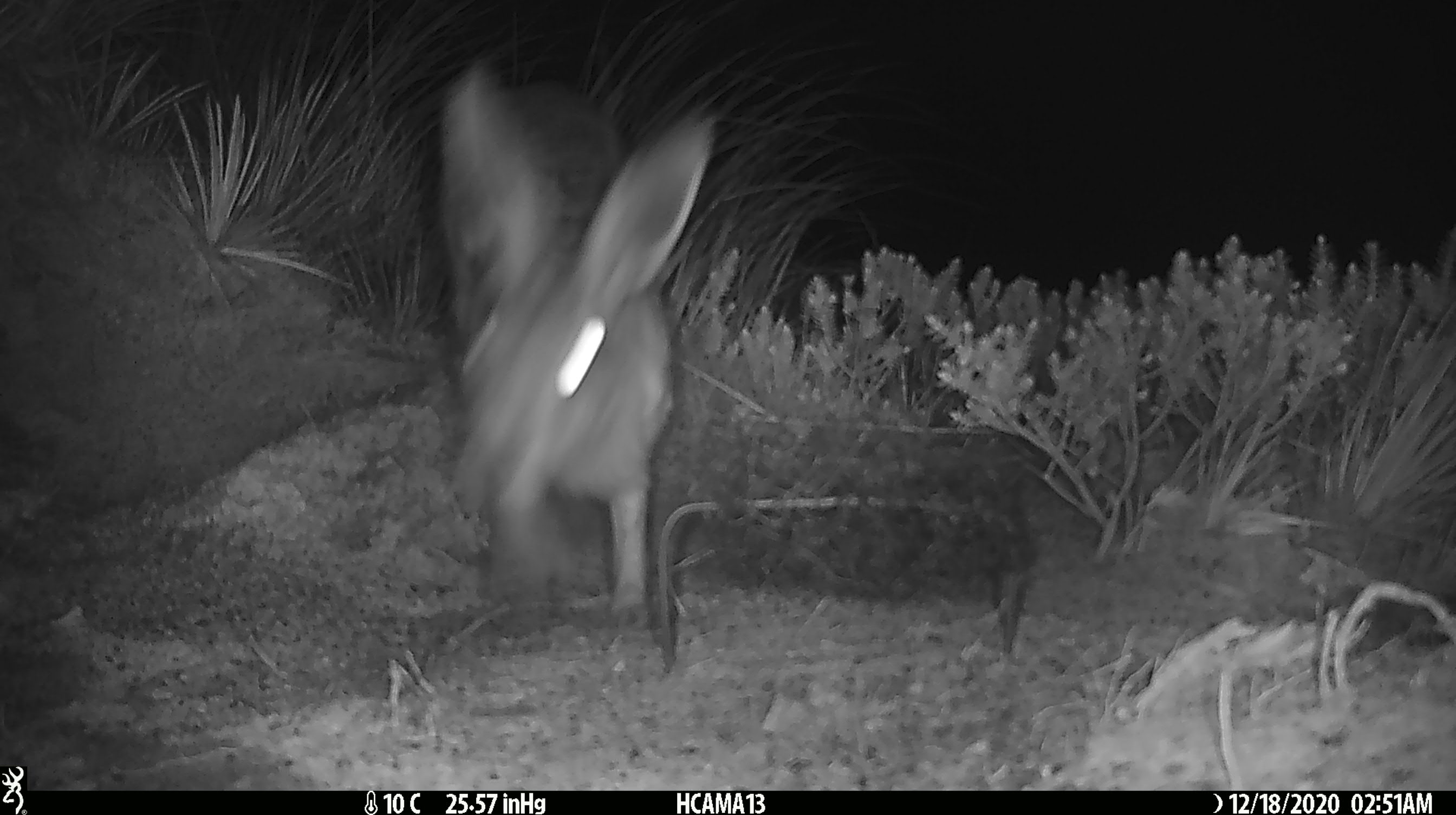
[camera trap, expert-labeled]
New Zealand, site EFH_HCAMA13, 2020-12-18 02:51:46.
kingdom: Animalia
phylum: Chordata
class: Mammalia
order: Lagomorpha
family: Leporidae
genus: Lepus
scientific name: Lepus europaeus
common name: brown hare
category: hare